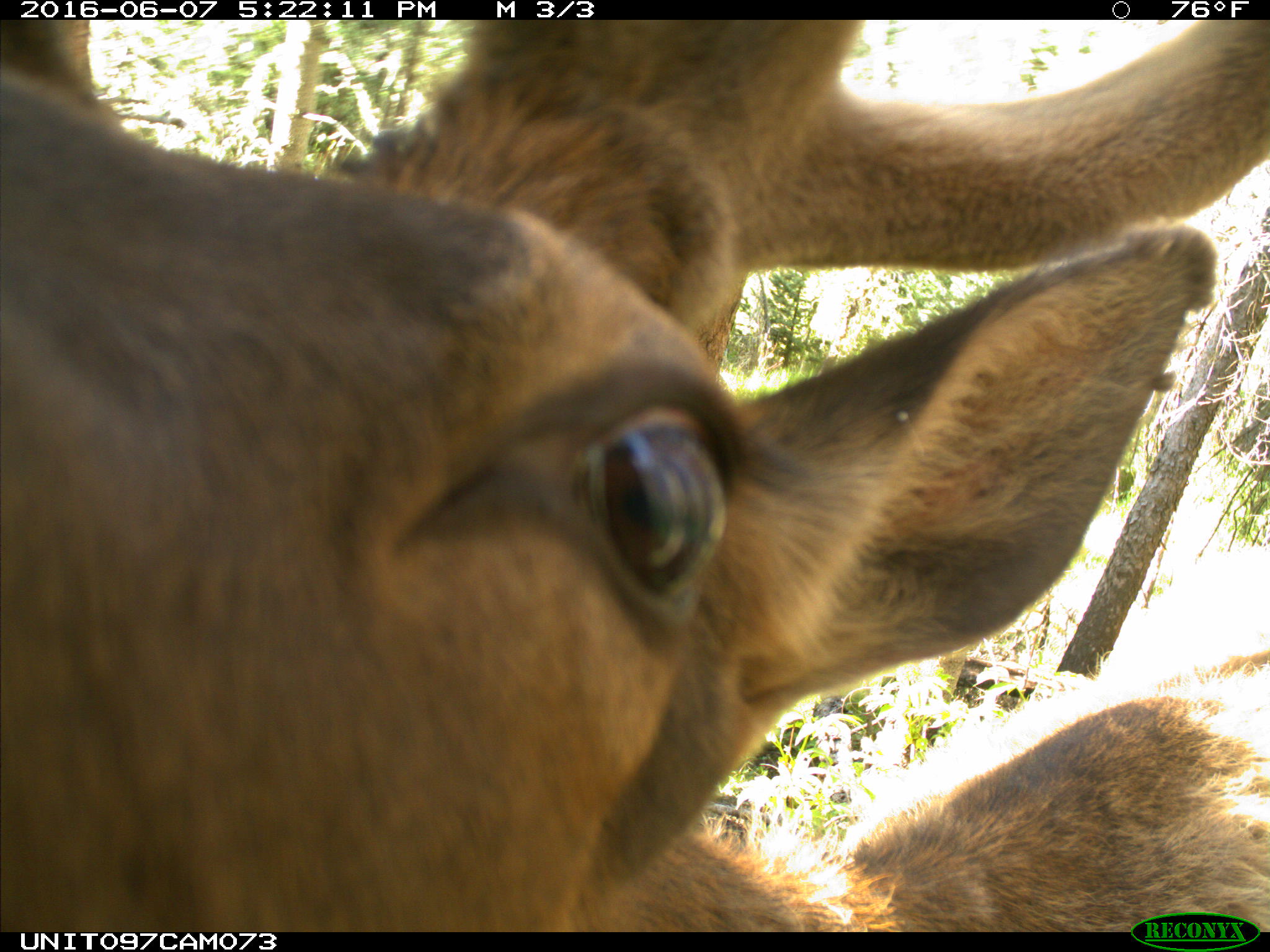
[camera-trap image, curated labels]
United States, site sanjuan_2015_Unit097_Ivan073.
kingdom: Animalia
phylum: Chordata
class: Mammalia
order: Artiodactyla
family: Cervidae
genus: Cervus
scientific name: Cervus elaphus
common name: red deer